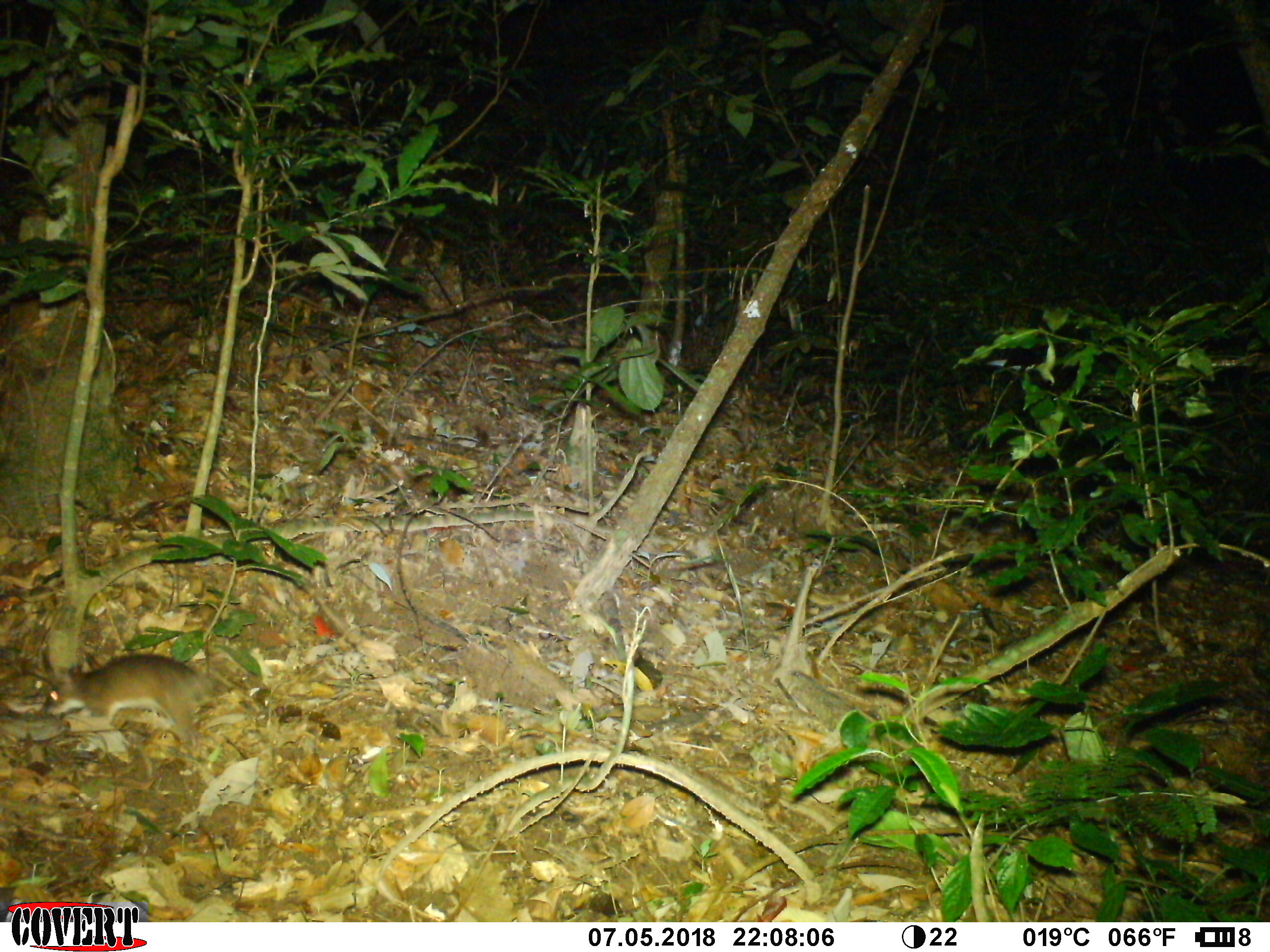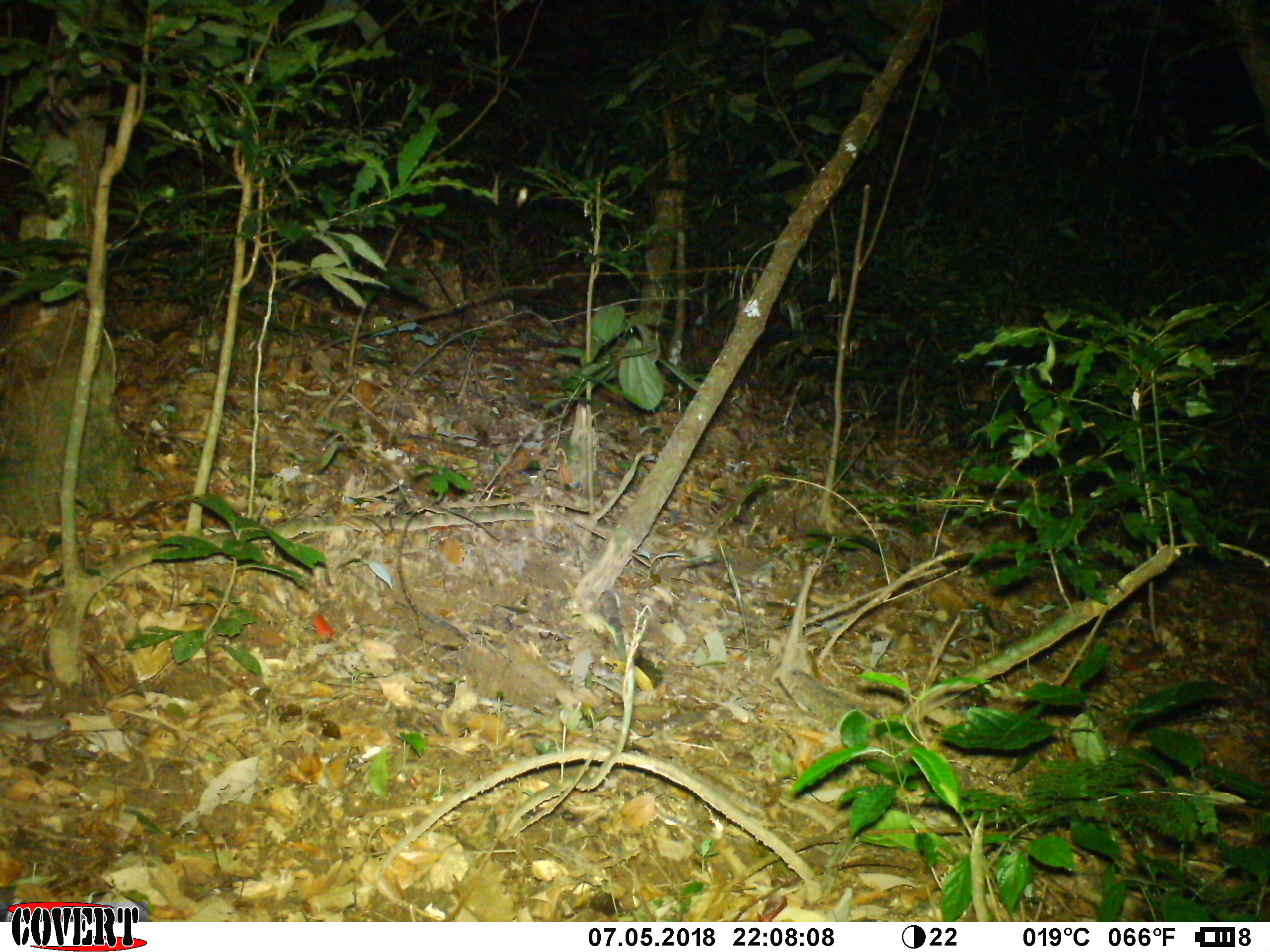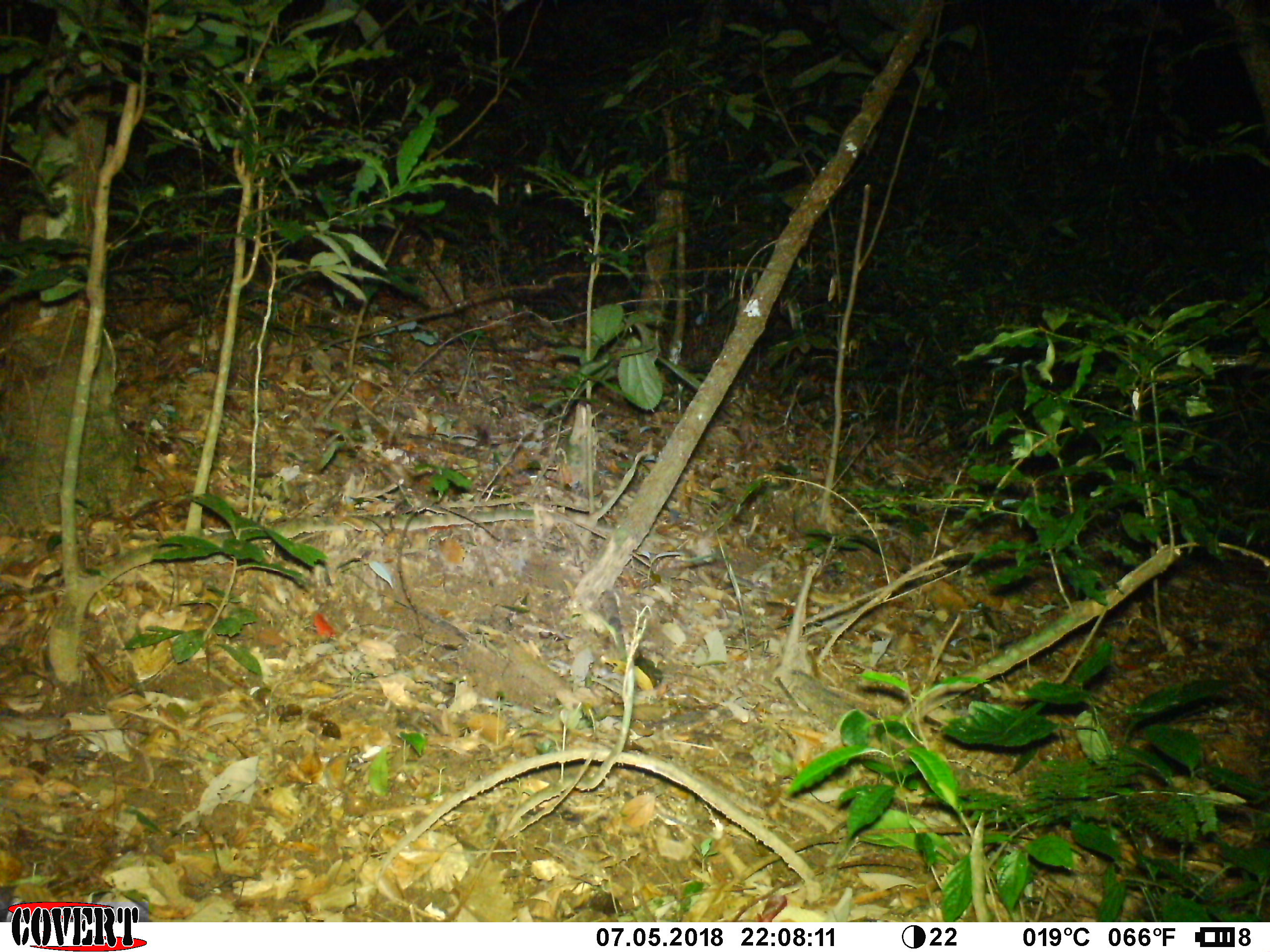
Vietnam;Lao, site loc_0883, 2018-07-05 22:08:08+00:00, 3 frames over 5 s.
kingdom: Animalia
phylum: Chordata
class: Mammalia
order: Rodentia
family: Muridae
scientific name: Muridae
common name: old-world mice and rats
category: unidentified murid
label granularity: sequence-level